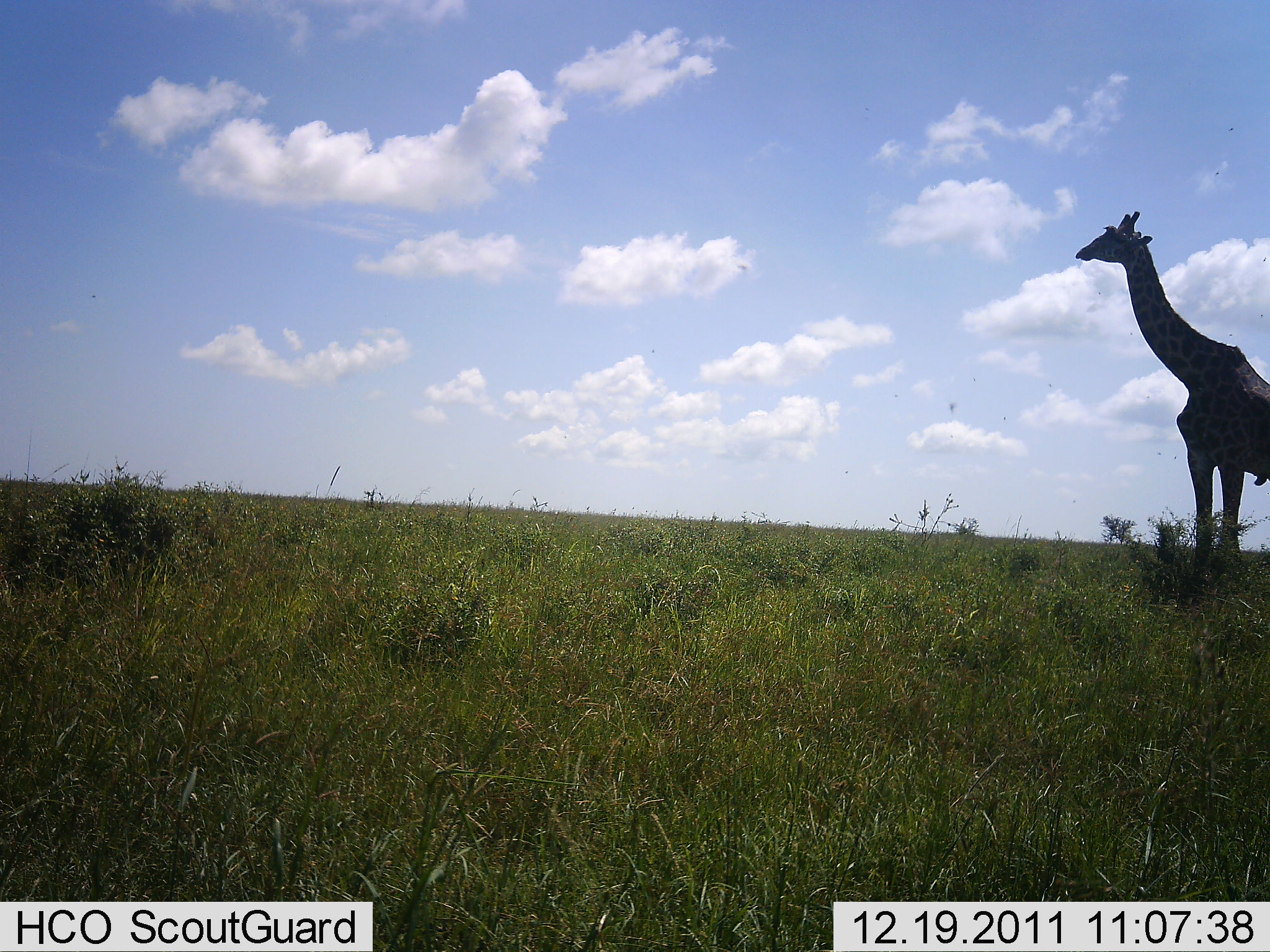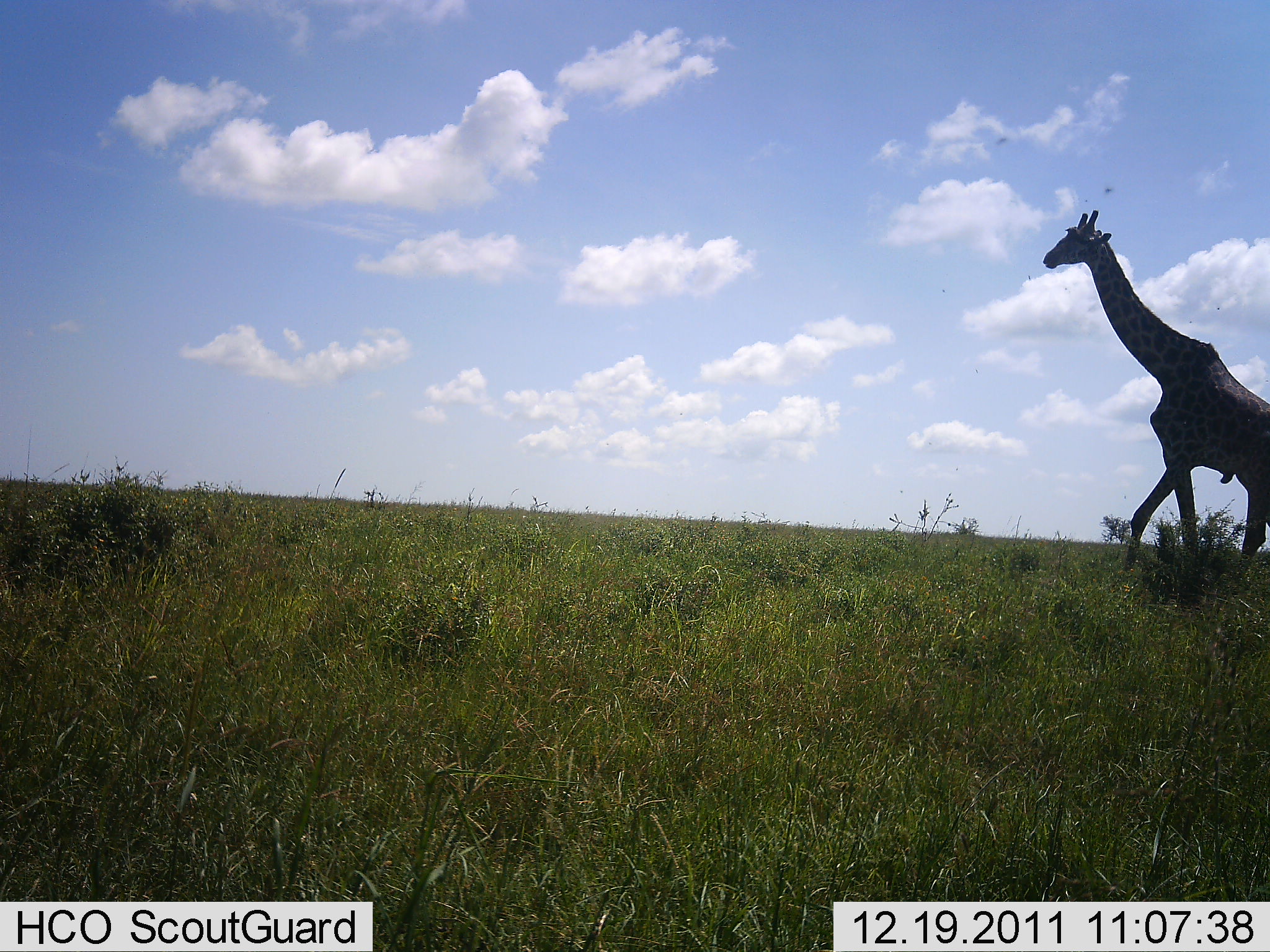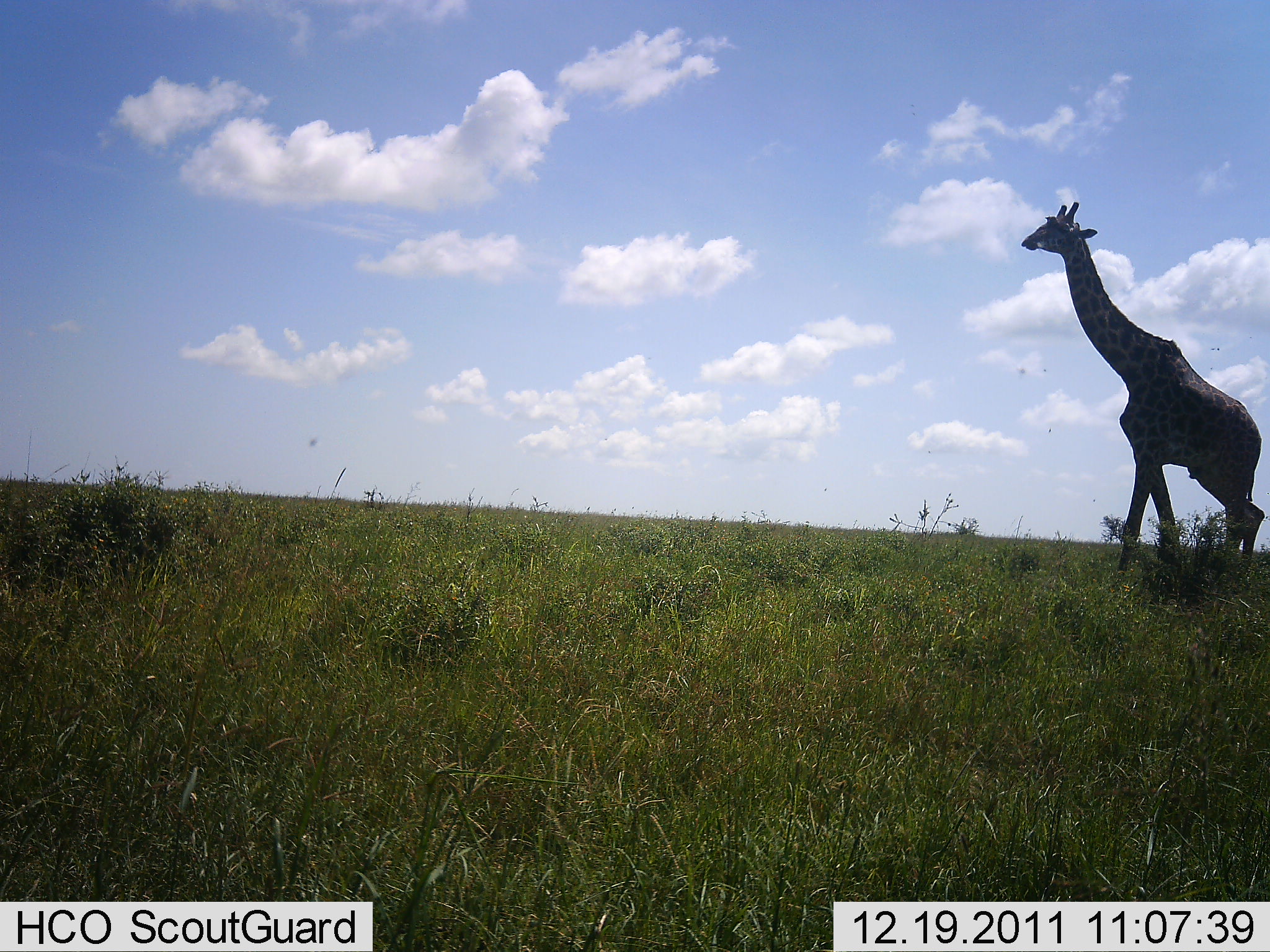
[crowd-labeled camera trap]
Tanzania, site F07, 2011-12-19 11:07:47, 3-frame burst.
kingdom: Animalia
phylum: Chordata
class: Mammalia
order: Artiodactyla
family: Giraffidae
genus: Giraffa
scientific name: Giraffa camelopardalis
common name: giraffe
Giraffe (Giraffa camelopardalis), count 1. Behavior (volunteer vote fractions): standing 0%, resting 0%, moving 100%, interacting 0%. Young present (vote fraction): 0%. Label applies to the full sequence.